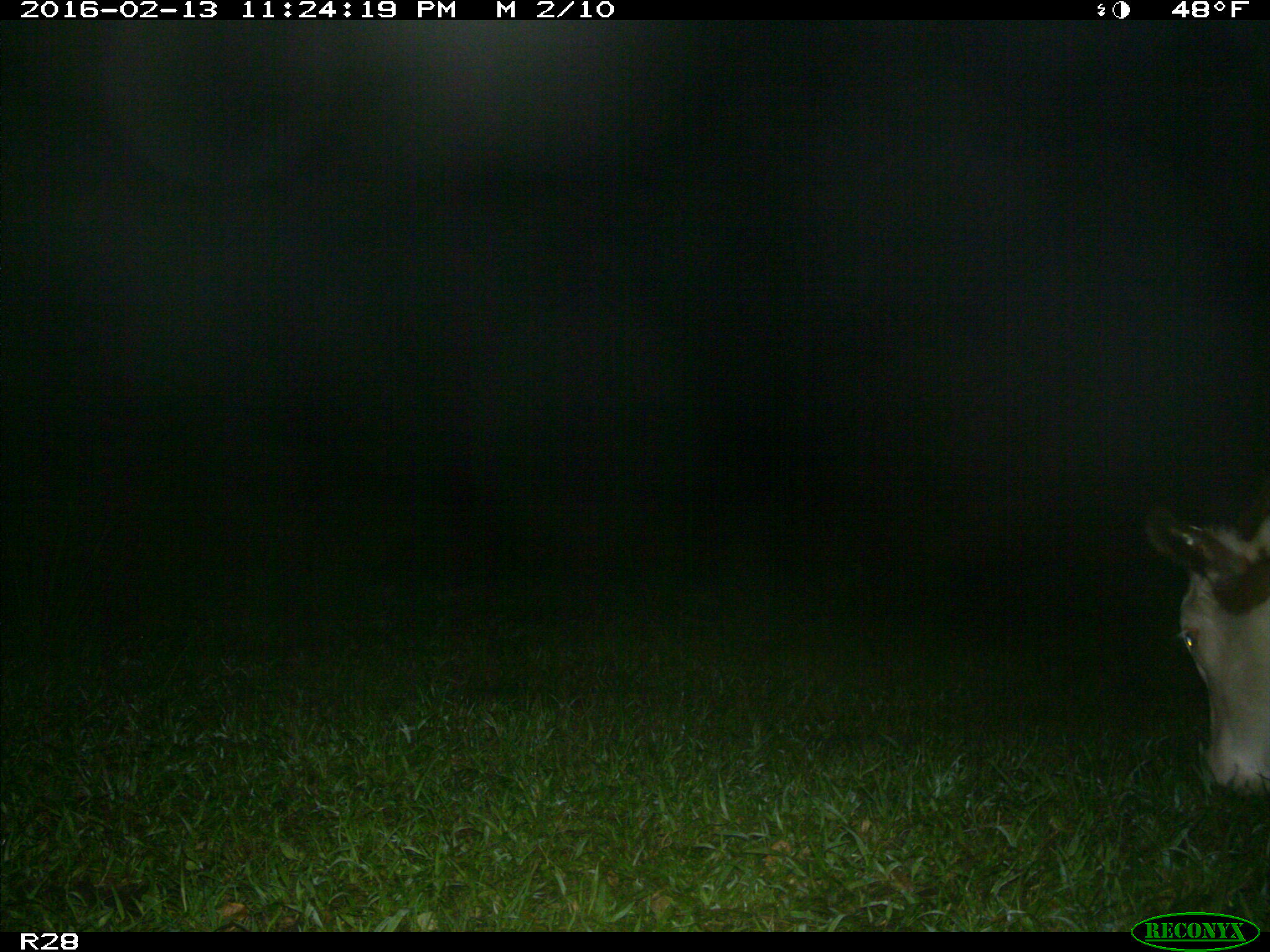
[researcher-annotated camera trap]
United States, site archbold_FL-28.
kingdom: Animalia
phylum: Chordata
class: Mammalia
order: Artiodactyla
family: Bovidae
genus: Bos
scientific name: Bos taurus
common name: domestic cow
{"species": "Bos taurus (domestic cow)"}